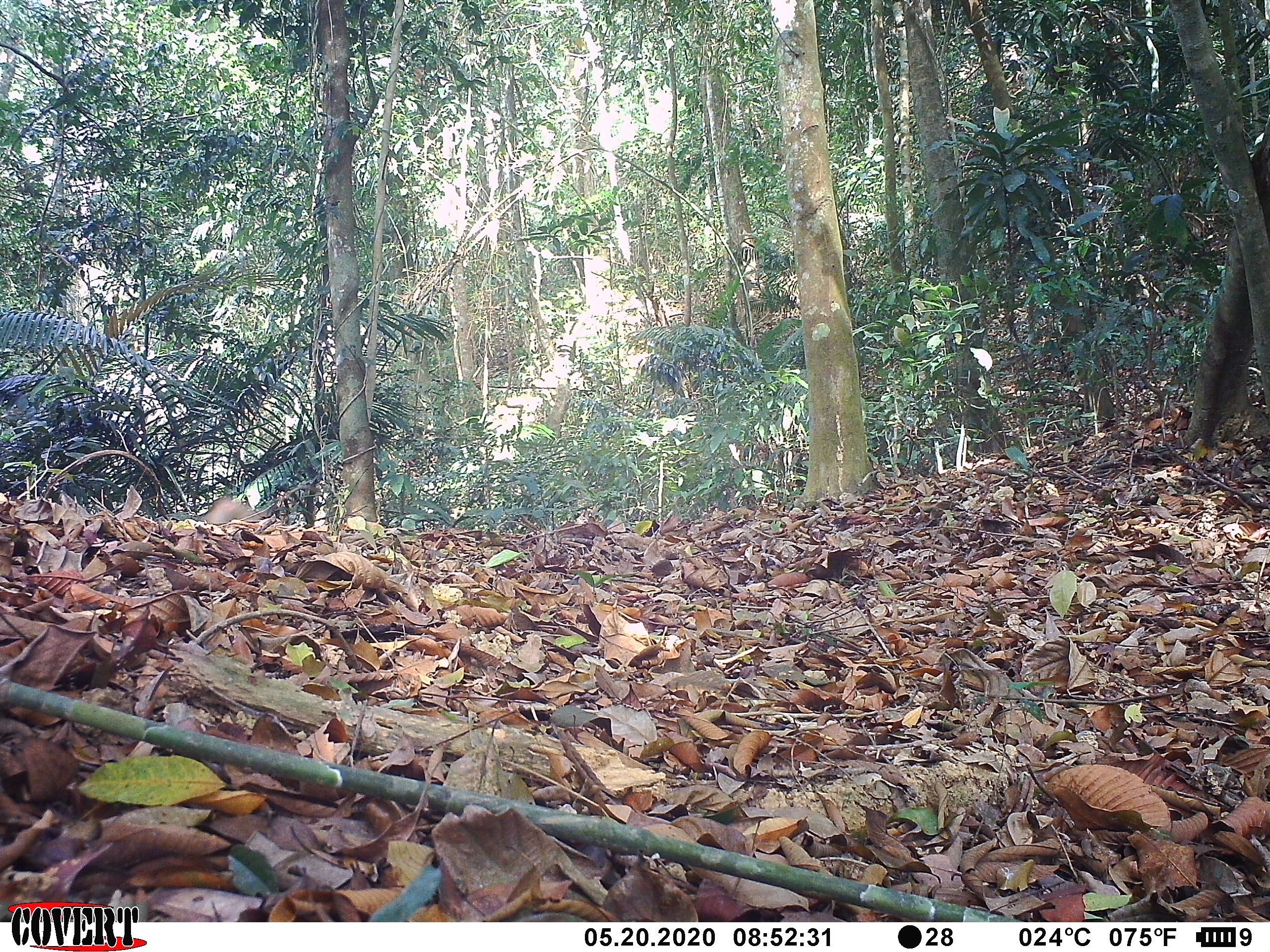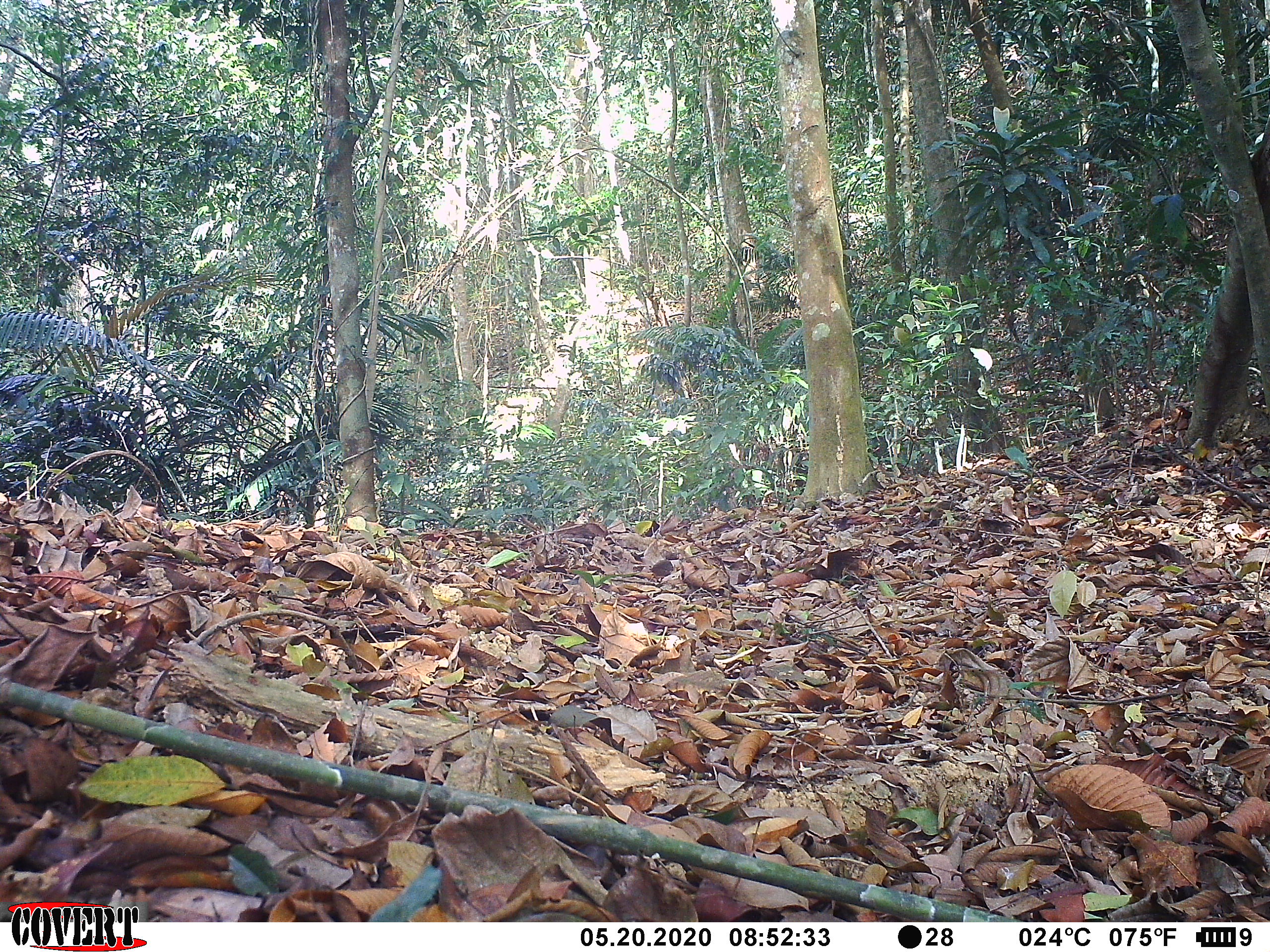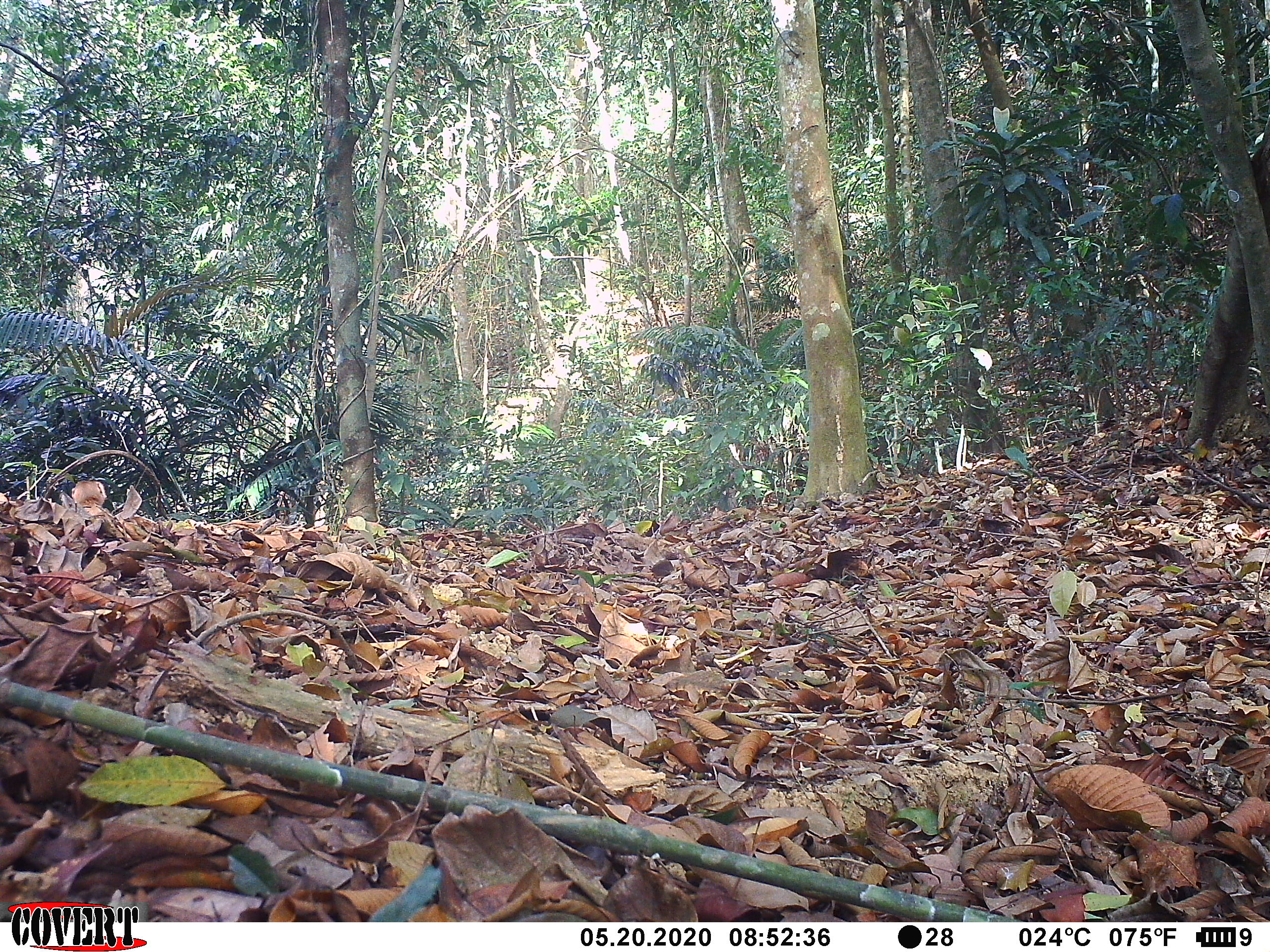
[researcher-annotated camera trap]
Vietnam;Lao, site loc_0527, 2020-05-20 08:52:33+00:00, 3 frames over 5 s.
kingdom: Animalia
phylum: Chordata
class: Mammalia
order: Primates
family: Cercopithecidae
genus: Macaca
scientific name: Macaca nemestrina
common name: pig-tailed macaque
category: pig tailed macaque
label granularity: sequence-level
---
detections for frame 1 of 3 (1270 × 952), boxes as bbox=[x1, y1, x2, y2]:
pig tailed macaque: bbox=[206, 498, 261, 524]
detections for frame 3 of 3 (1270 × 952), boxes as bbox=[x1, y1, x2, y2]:
pig tailed macaque: bbox=[69, 480, 107, 516]